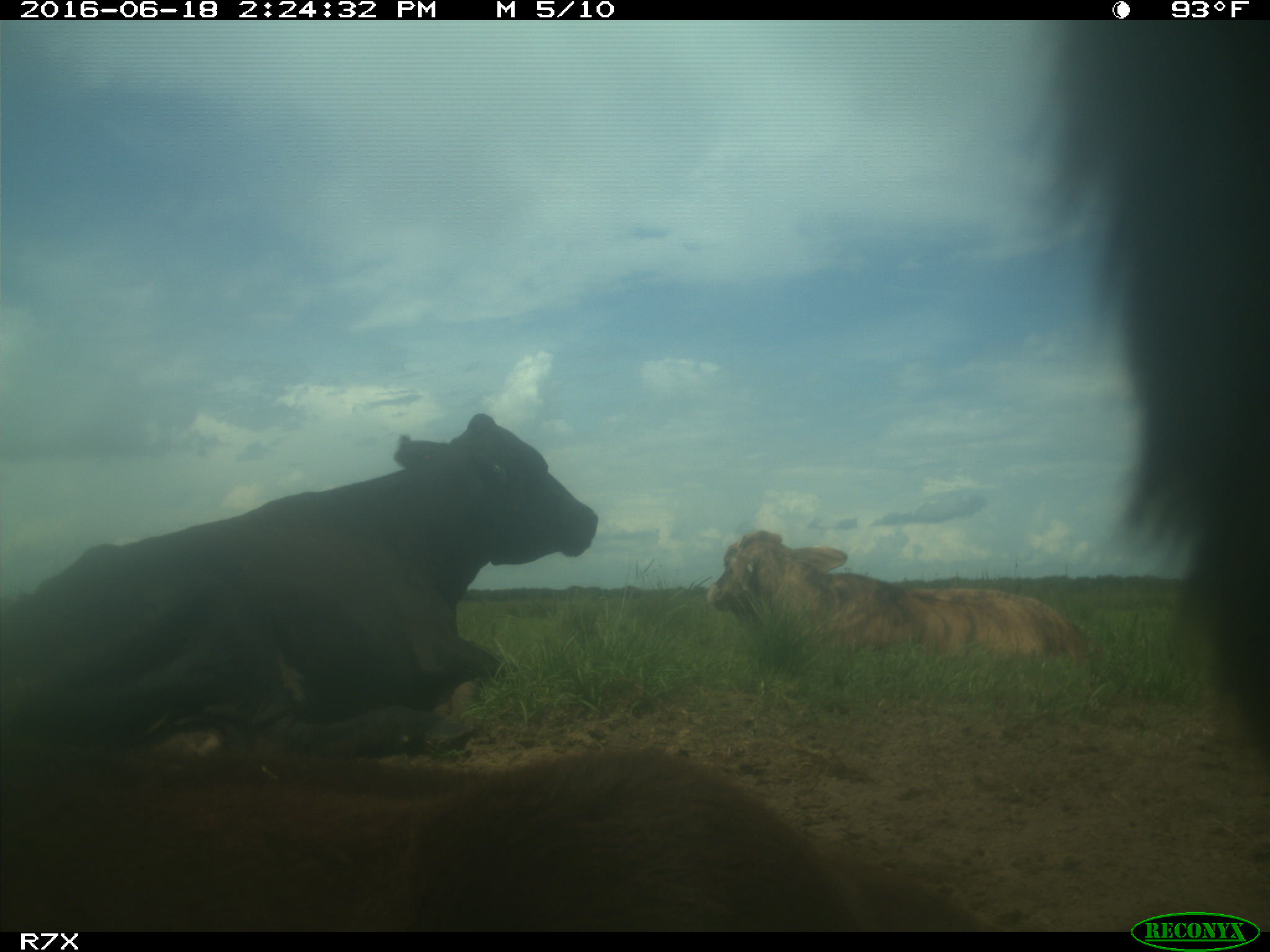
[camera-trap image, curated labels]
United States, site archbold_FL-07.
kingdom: Animalia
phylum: Chordata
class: Mammalia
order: Artiodactyla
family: Bovidae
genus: Bos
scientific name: Bos taurus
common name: domestic cow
Bos taurus (domestic cow).